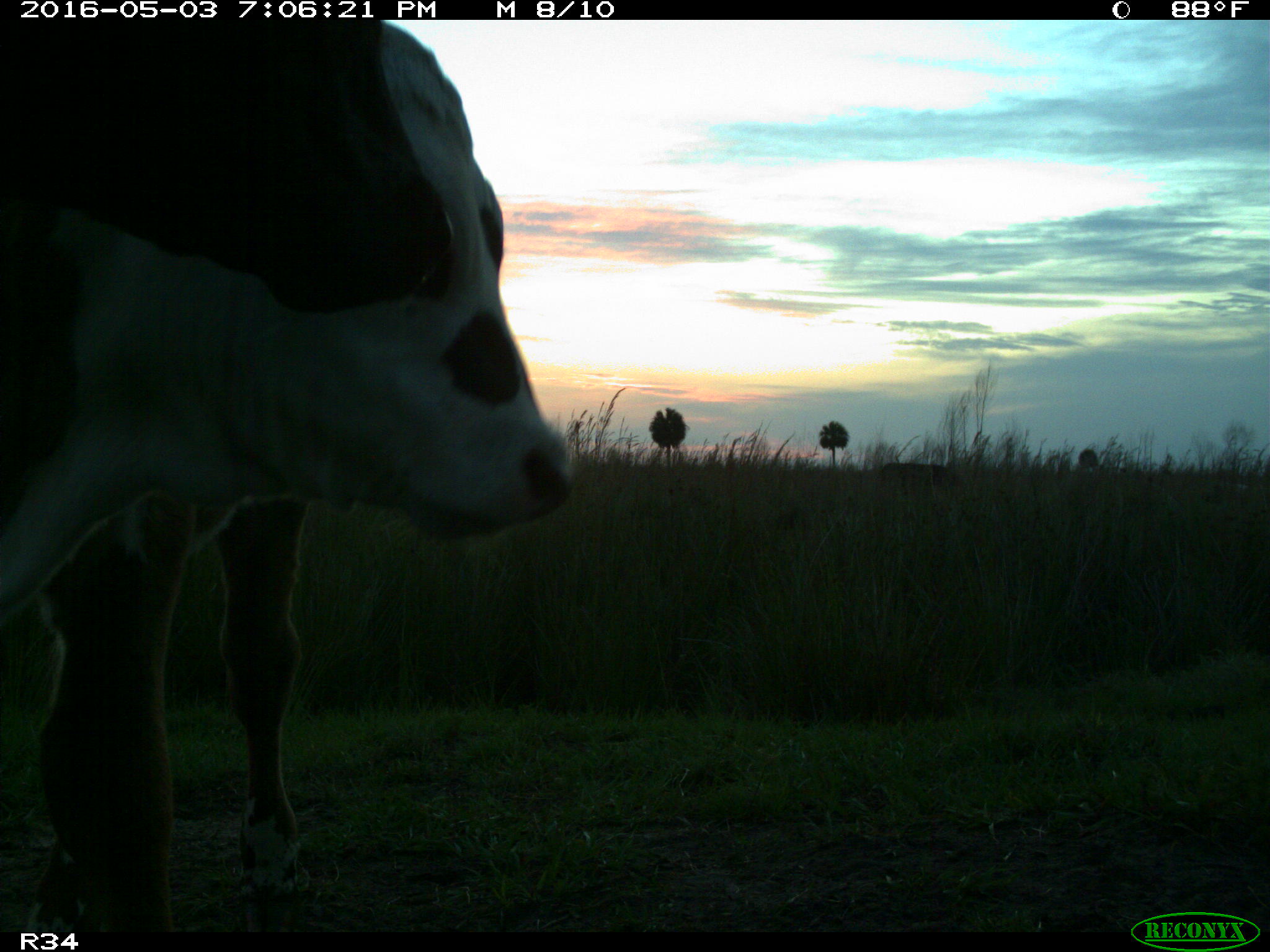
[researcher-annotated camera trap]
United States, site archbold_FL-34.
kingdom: Animalia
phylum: Chordata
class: Mammalia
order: Artiodactyla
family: Bovidae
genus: Bos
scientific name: Bos taurus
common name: domestic cow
Bos taurus (domestic cow).